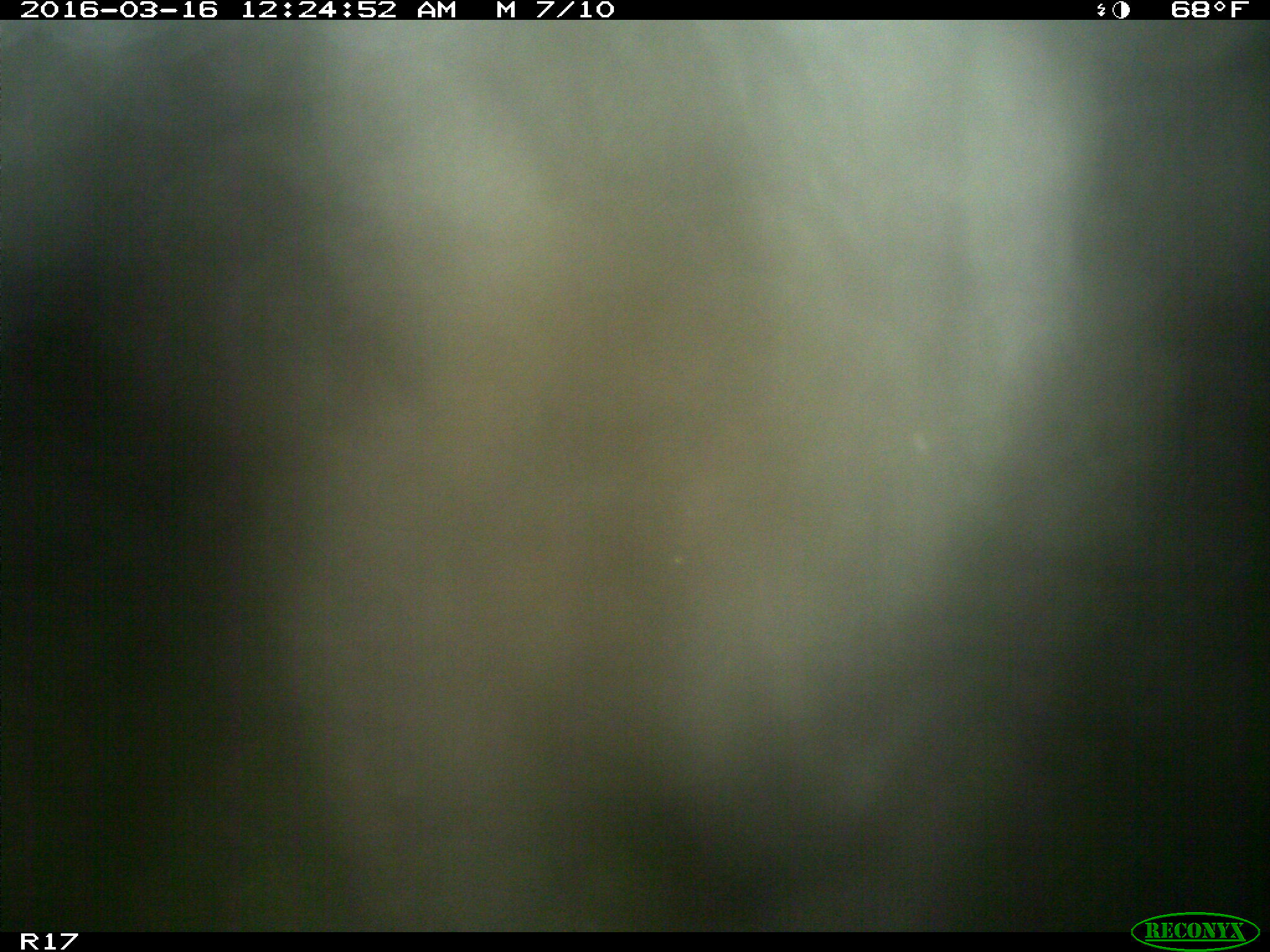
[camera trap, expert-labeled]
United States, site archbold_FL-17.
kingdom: Animalia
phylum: Chordata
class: Mammalia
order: Artiodactyla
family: Bovidae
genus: Bos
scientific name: Bos taurus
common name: domestic cow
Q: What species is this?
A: Bos taurus (domestic cow).